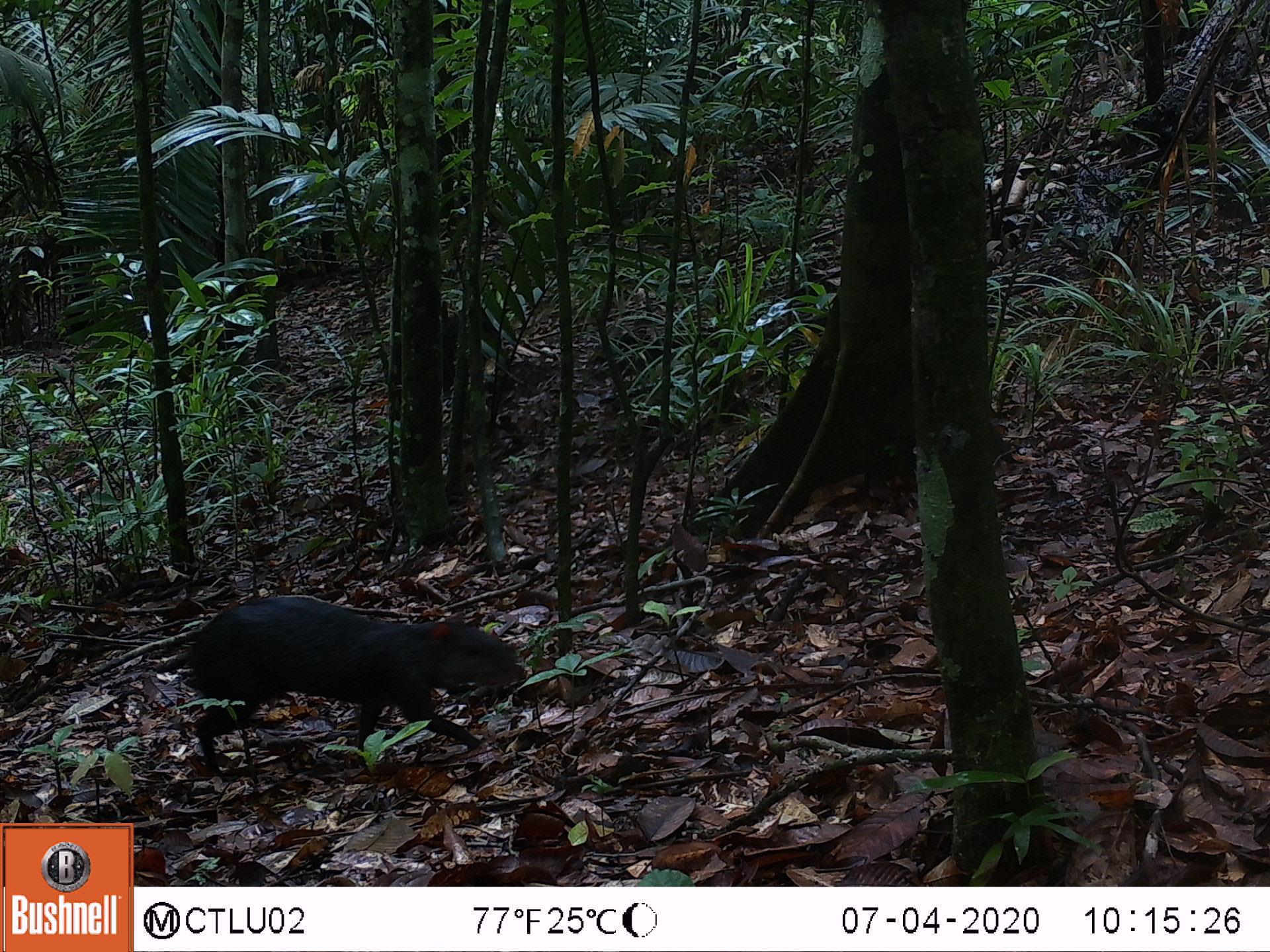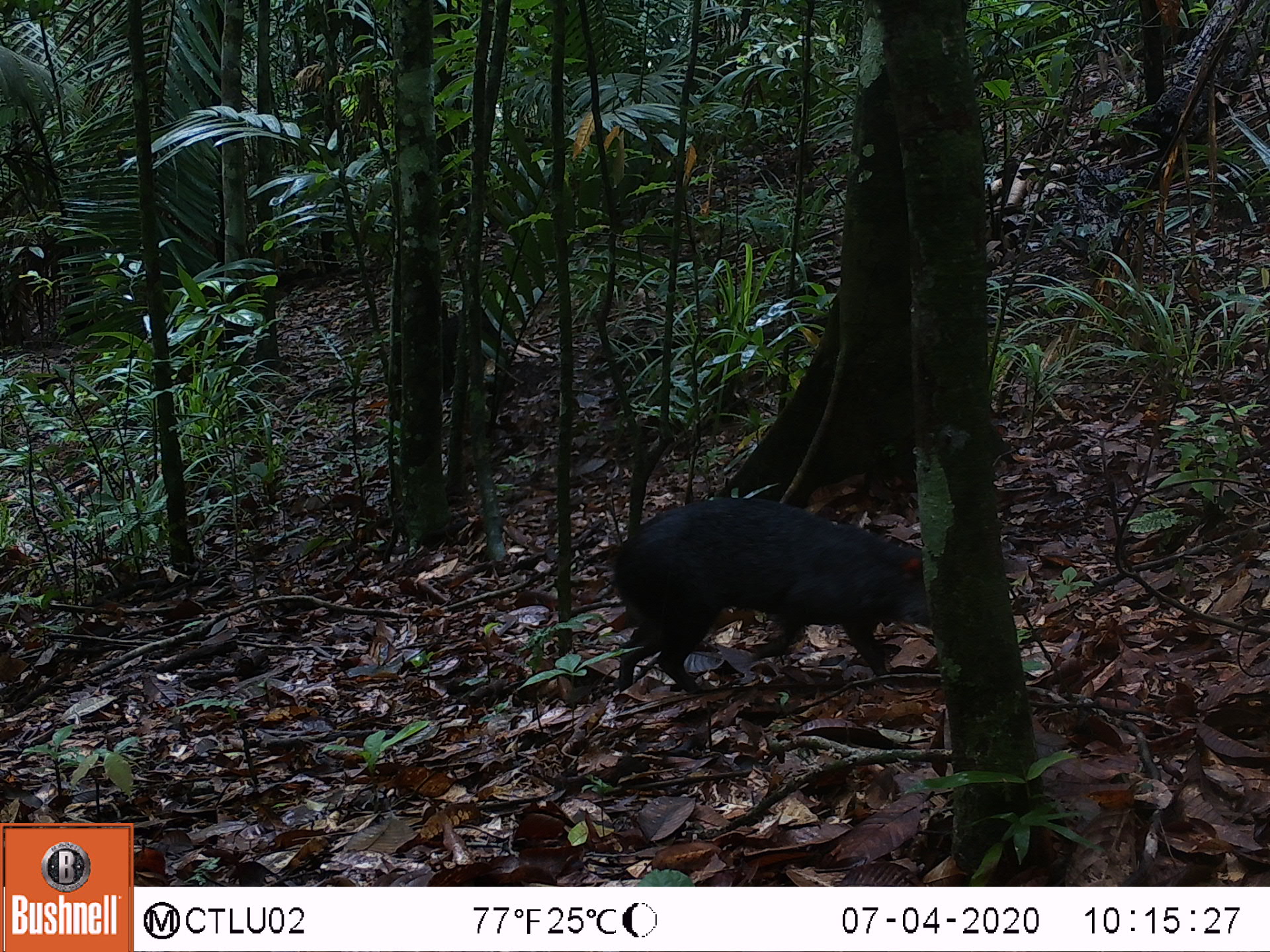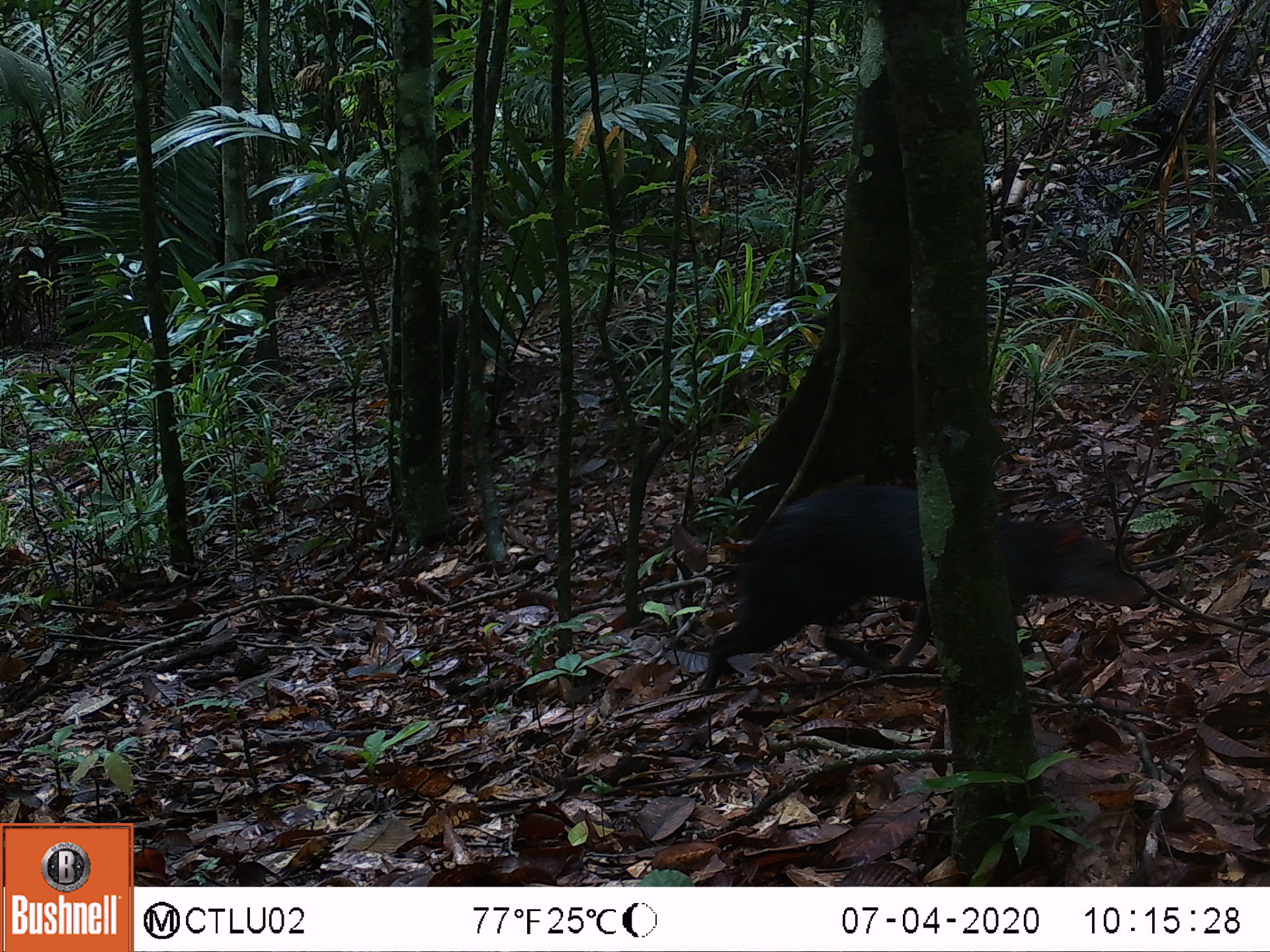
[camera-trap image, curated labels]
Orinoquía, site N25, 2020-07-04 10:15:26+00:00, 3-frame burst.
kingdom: Animalia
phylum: Chordata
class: Mammalia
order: Rodentia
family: Dasyproctidae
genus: Dasyprocta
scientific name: Dasyprocta fuliginosa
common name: black agouti